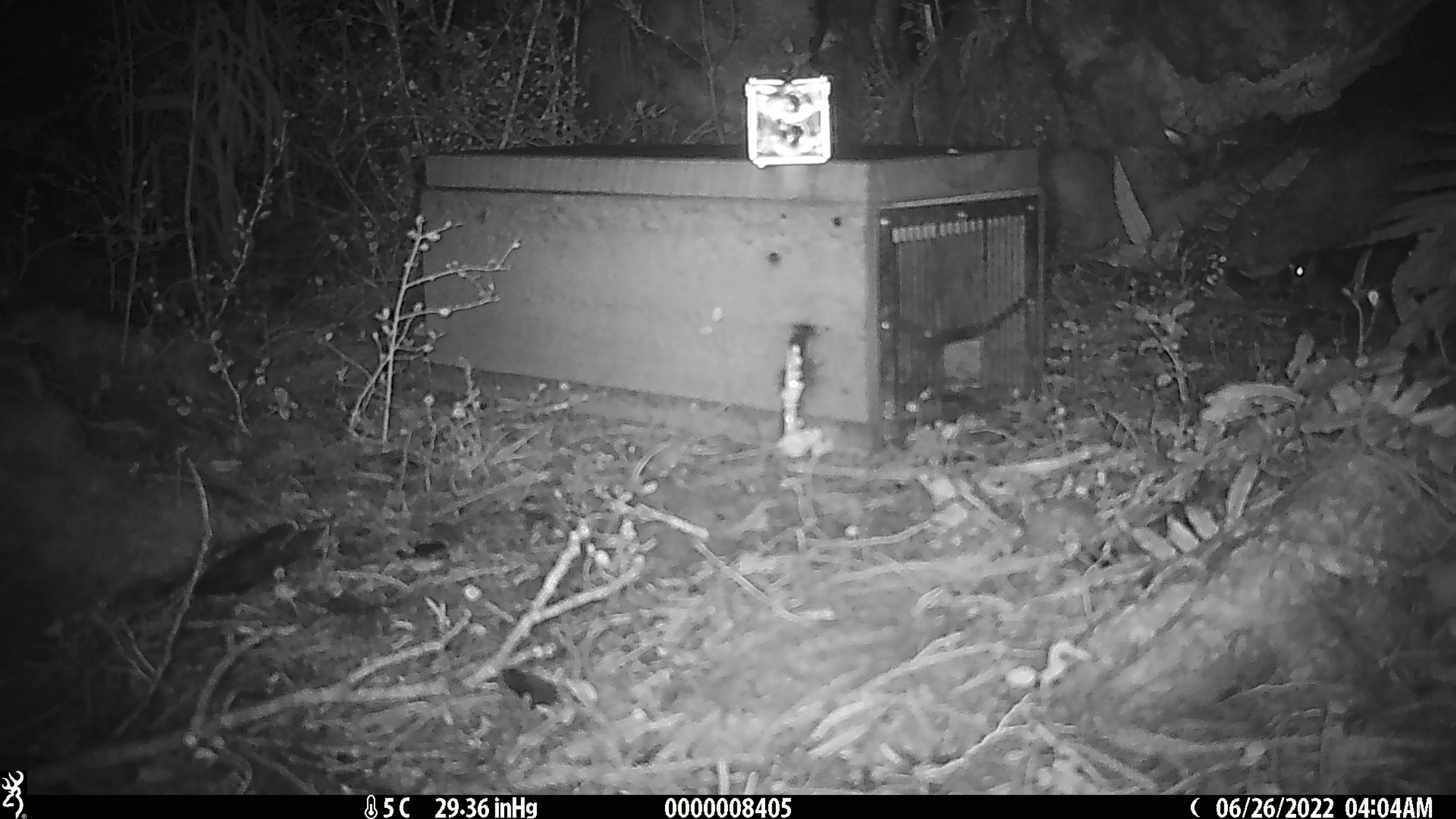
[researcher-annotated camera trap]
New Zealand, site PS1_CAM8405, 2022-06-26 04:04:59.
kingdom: Animalia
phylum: Chordata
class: Mammalia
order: Rodentia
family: Muridae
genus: Mus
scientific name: Mus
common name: mouse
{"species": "mouse (Mus)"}